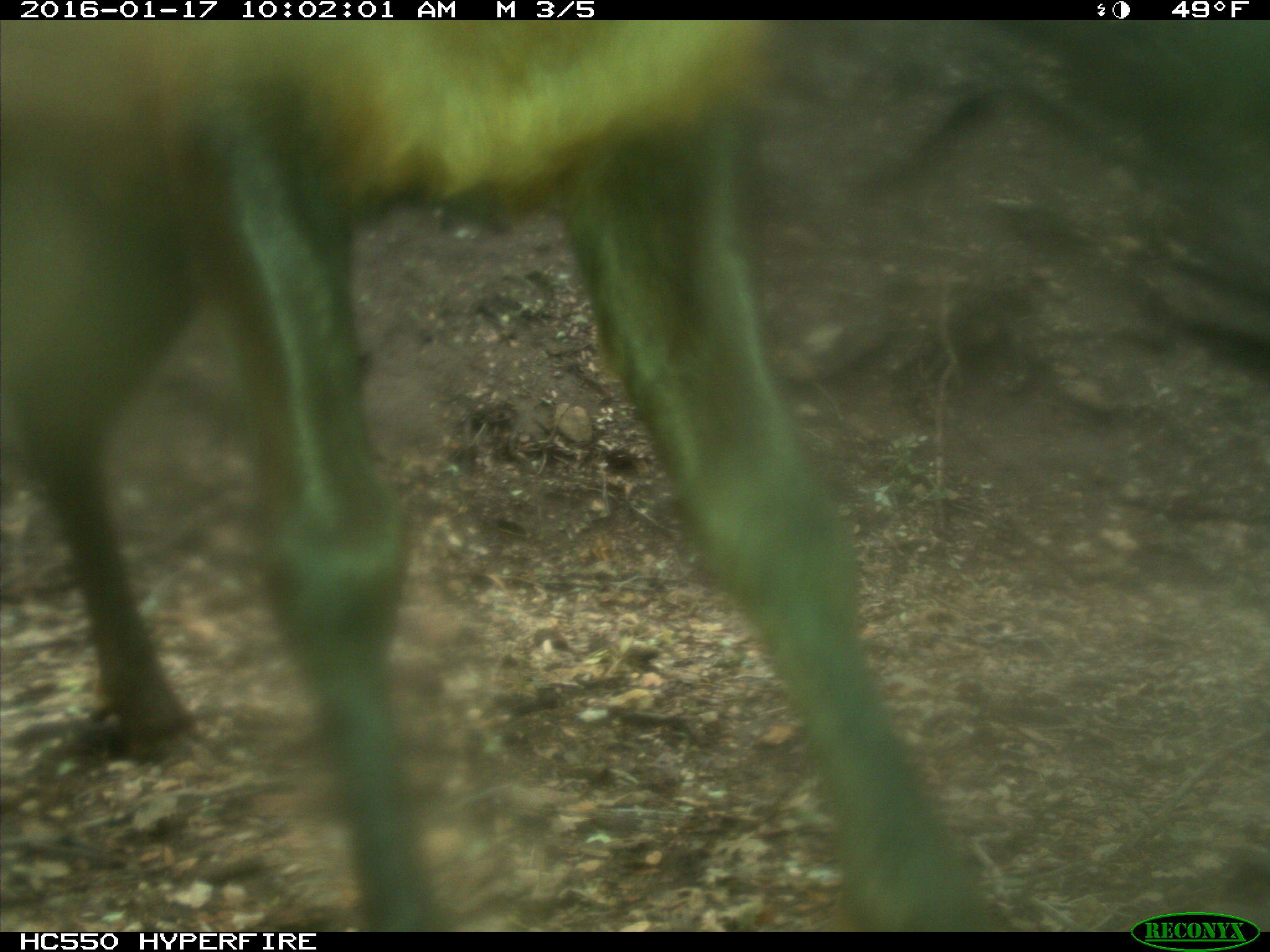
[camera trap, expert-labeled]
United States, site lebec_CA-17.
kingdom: Animalia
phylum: Chordata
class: Mammalia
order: Artiodactyla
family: Cervidae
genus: Cervus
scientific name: Cervus canadensis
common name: elk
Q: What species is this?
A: Cervus canadensis (elk).